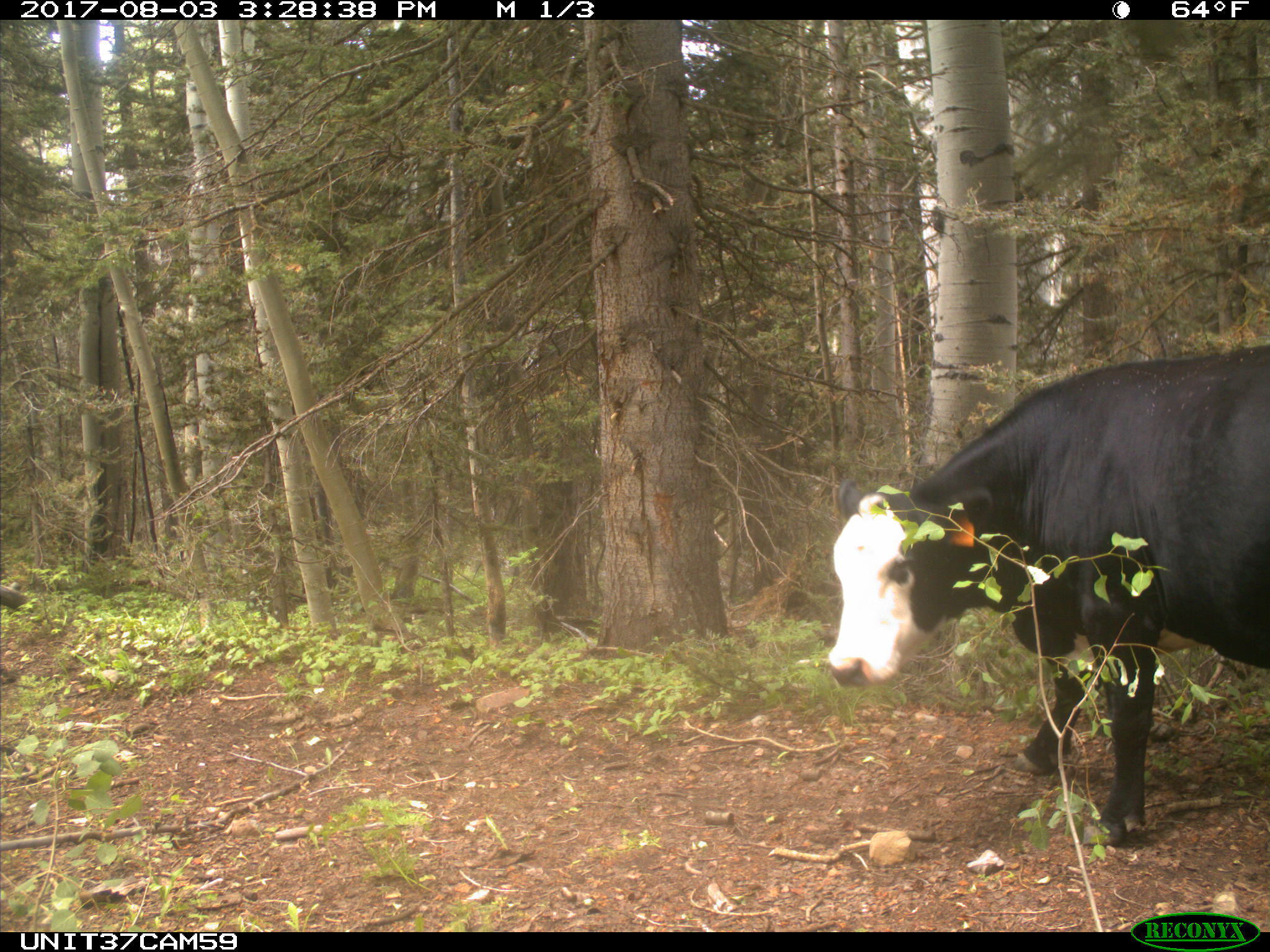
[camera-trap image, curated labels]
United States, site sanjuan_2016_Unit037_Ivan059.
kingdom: Animalia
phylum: Chordata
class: Mammalia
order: Artiodactyla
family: Bovidae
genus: Bos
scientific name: Bos taurus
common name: domestic cow